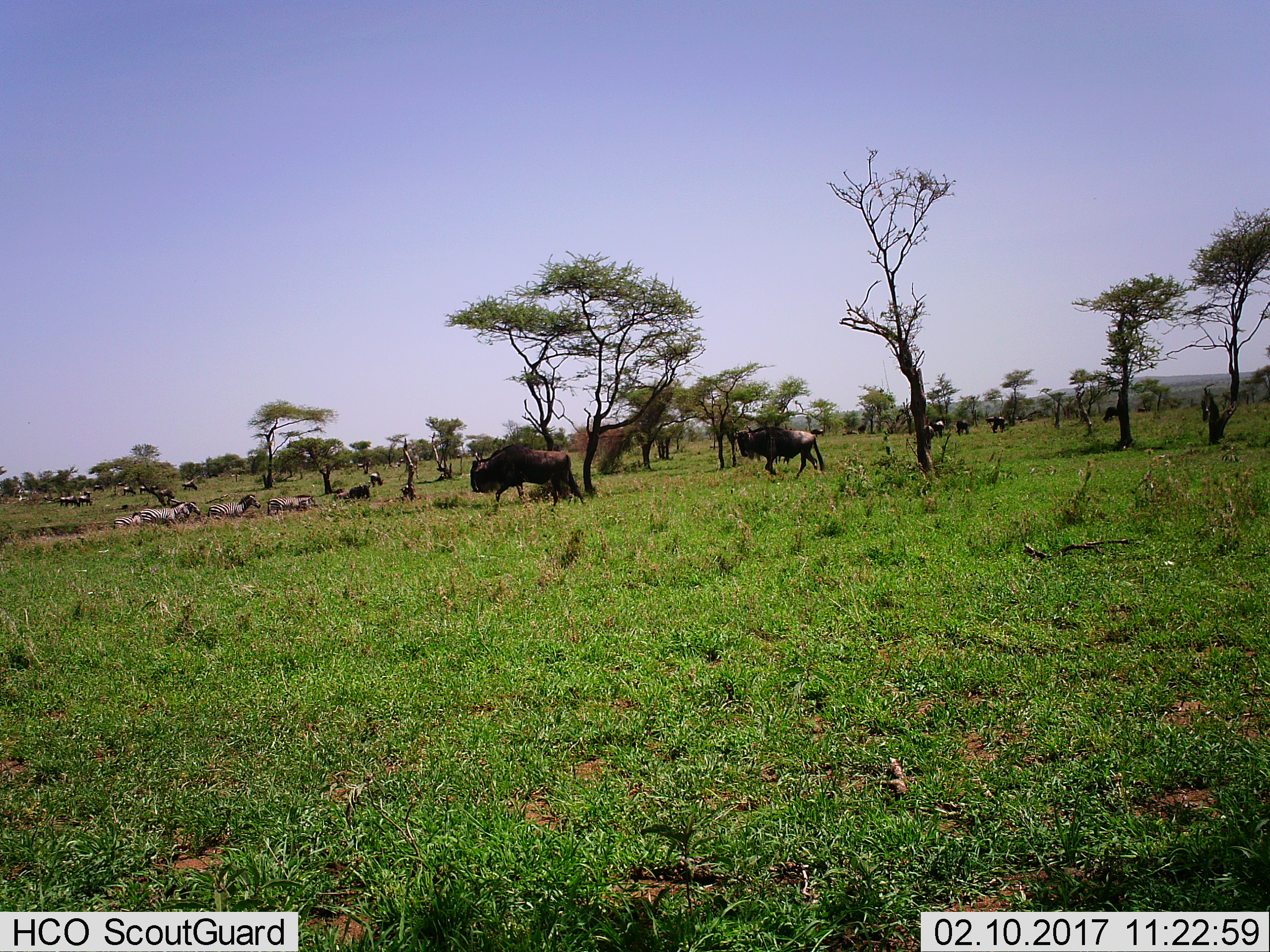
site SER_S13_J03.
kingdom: Animalia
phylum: Chordata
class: Mammalia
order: Artiodactyla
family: Bovidae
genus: Connochaetes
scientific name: Connochaetes taurinus taurinus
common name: blue wildebeest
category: wildebeestblue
Wildebeestblue (blue wildebeest) (Connochaetes taurinus taurinus), count 11-50. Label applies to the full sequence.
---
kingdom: Animalia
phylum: Chordata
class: Mammalia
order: Perissodactyla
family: Equidae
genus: Equus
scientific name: Equus quagga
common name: plains zebra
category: zebraplains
Zebraplains (plains zebra) (Equus quagga), count 5. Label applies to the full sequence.